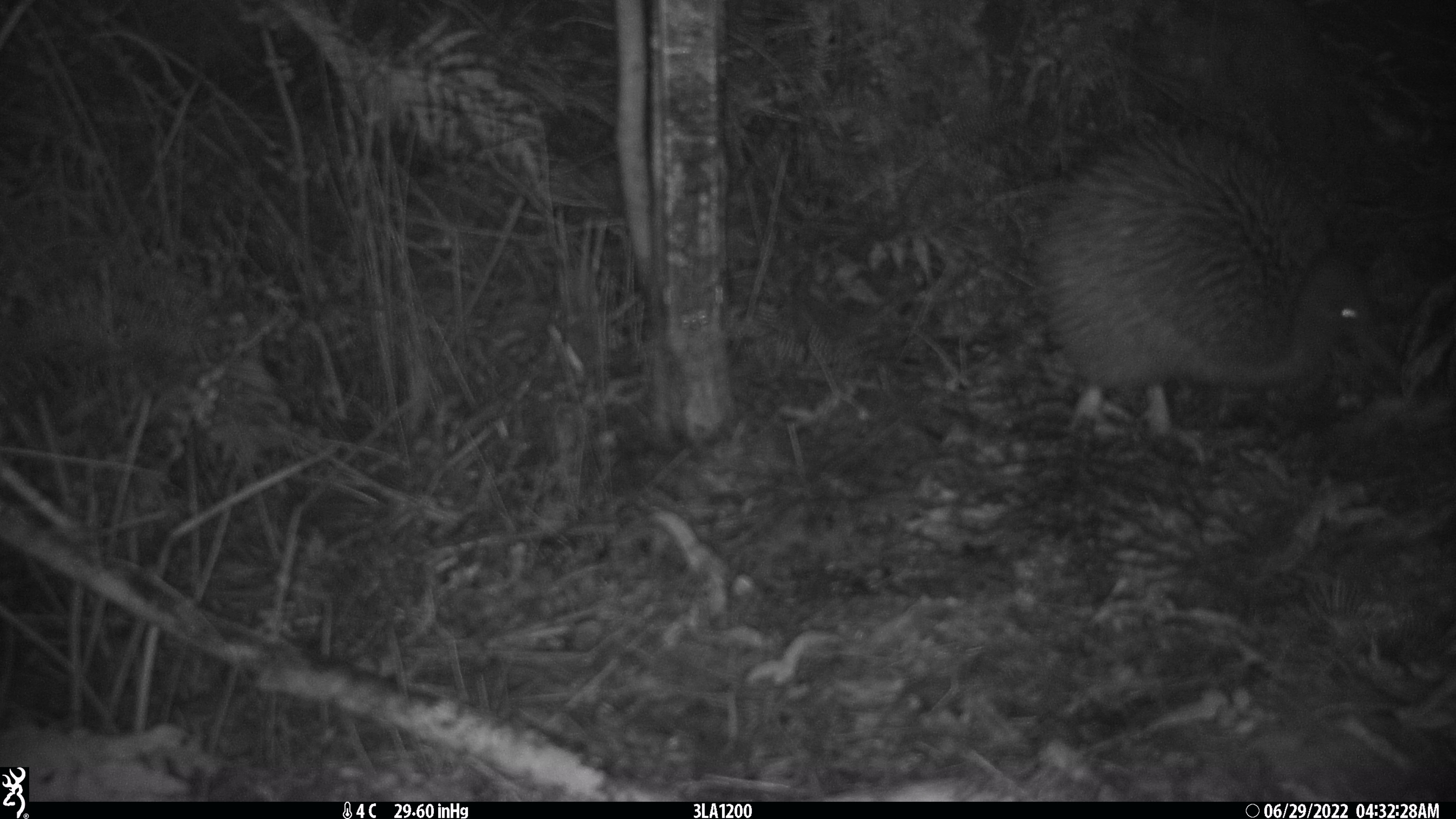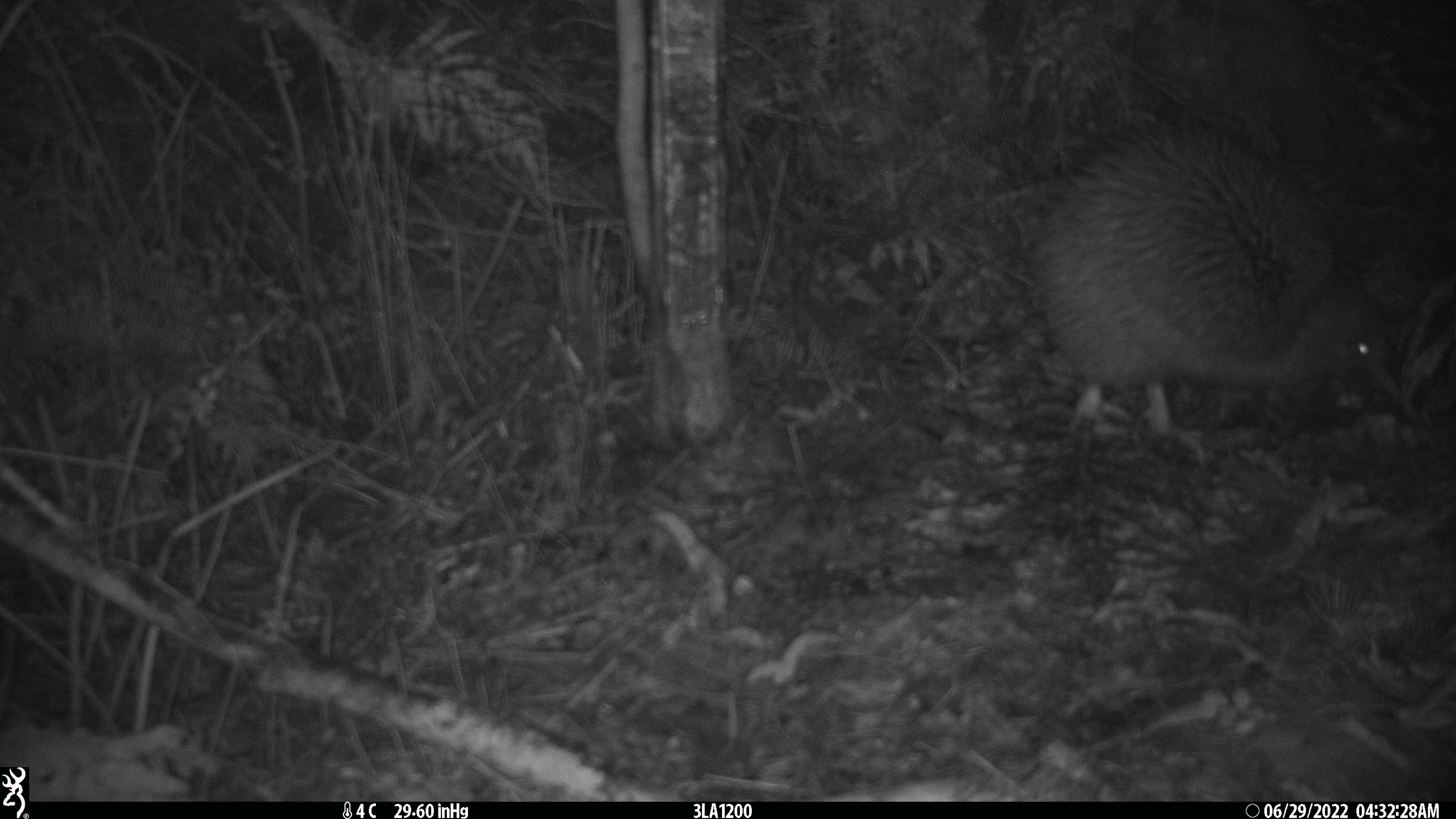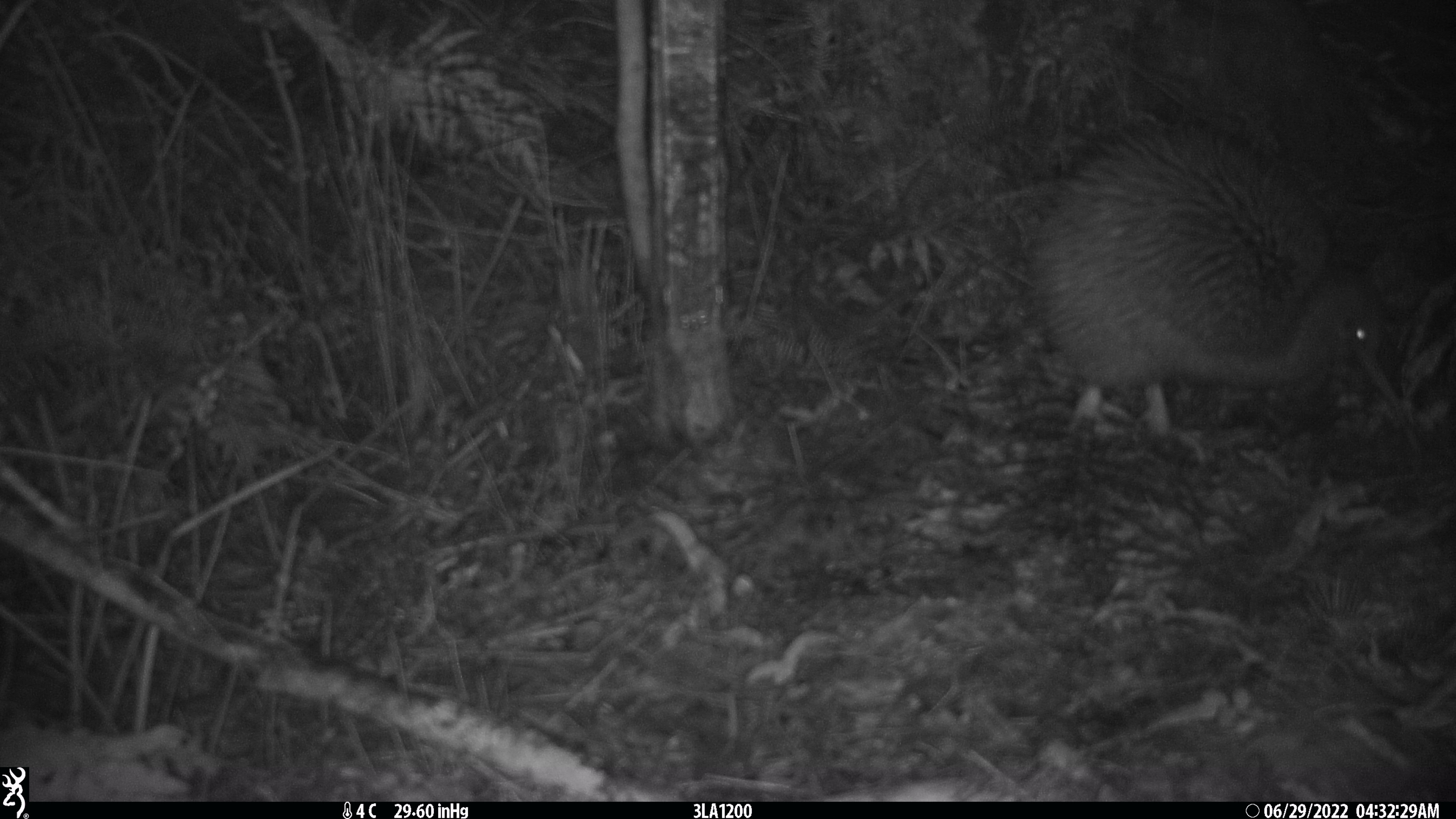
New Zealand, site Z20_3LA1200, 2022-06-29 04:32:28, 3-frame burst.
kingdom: Animalia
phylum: Chordata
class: Aves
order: Apterygiformes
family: Apterygidae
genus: Apteryx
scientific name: Apteryx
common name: kiwi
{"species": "kiwi (Apteryx)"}